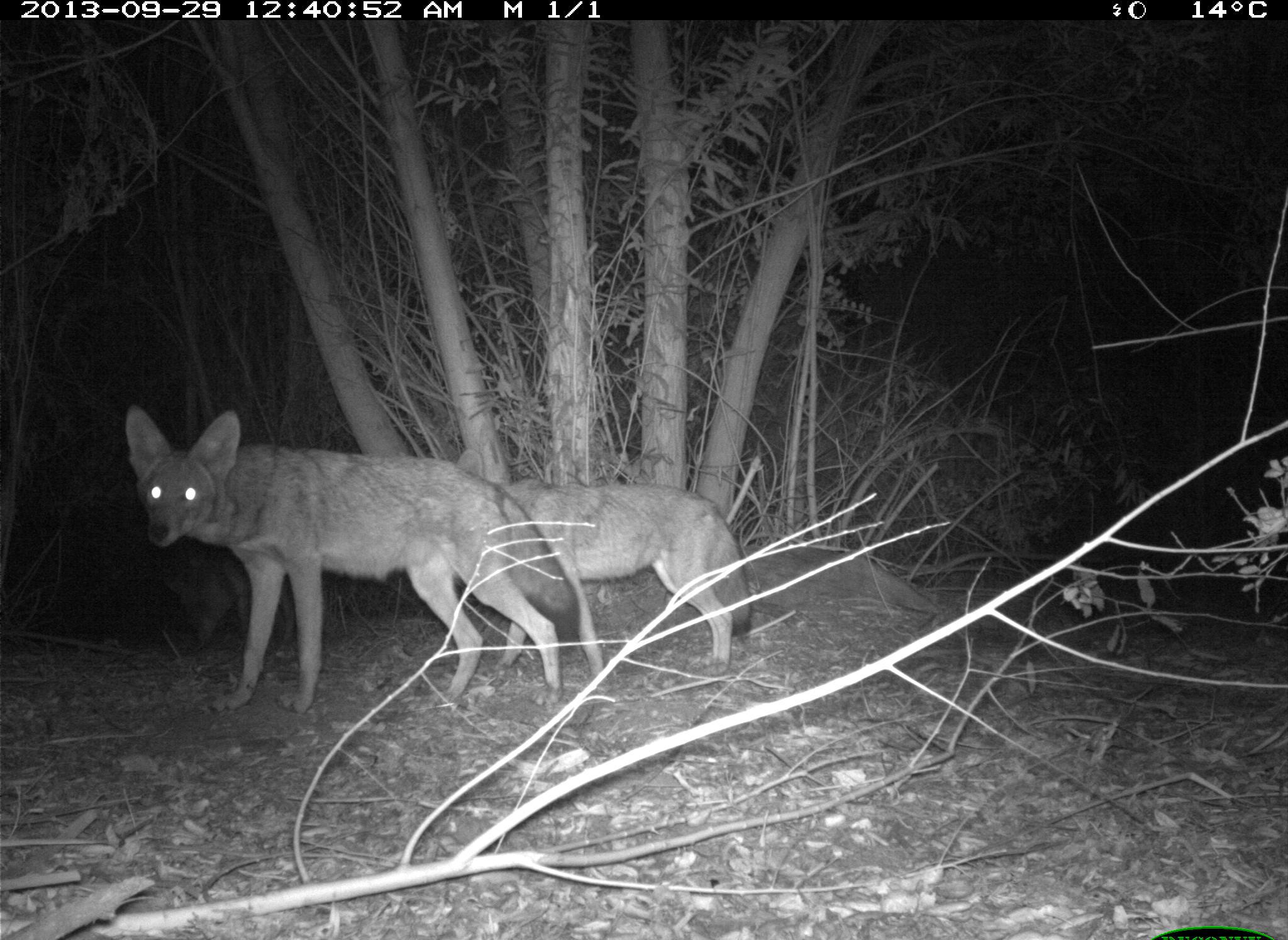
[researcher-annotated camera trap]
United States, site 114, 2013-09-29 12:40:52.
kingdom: Animalia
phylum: Chordata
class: Mammalia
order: Carnivora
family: Canidae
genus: Canis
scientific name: Canis latrans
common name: coyote